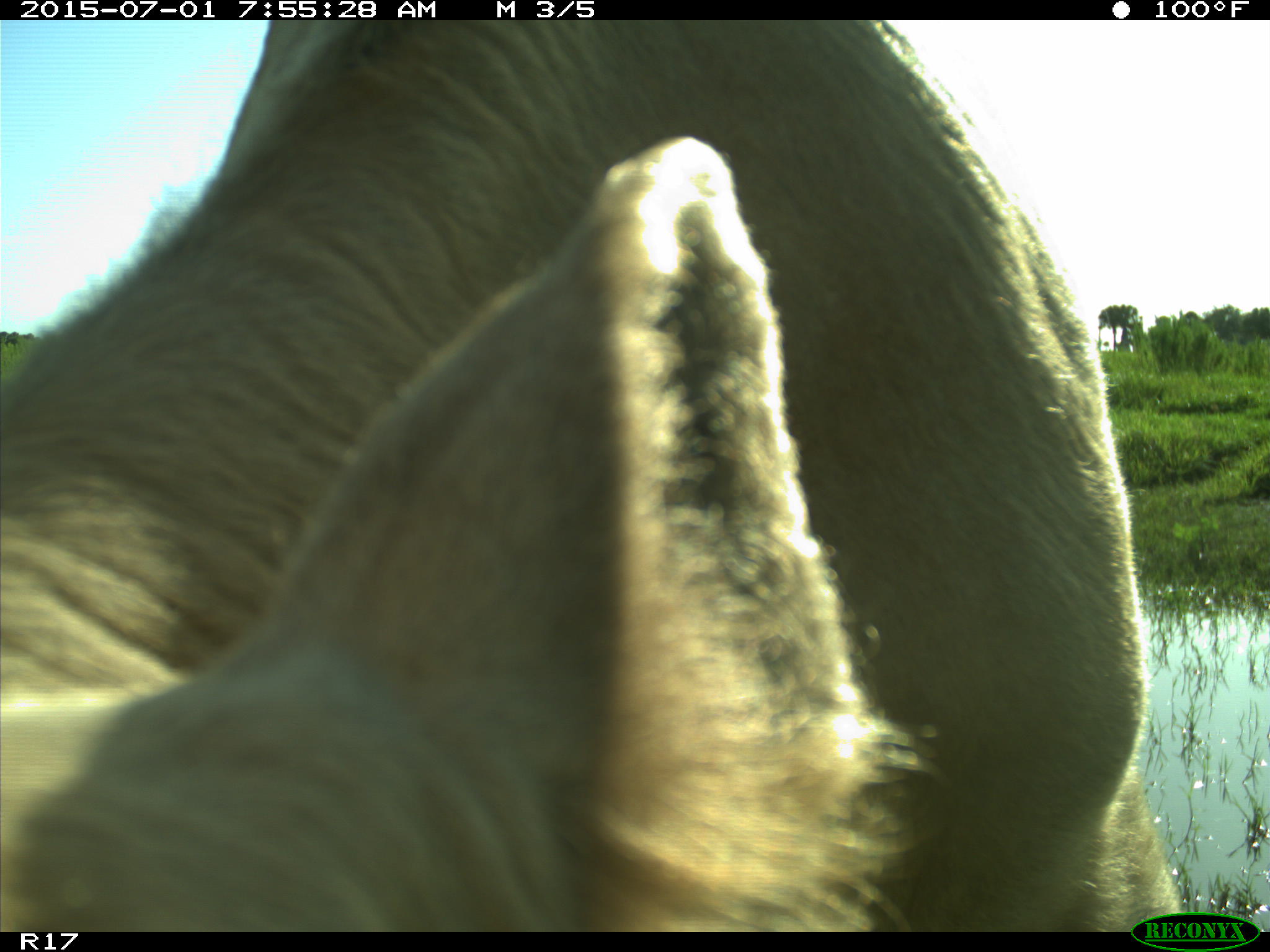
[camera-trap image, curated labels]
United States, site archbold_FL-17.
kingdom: Animalia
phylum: Chordata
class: Mammalia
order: Artiodactyla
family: Bovidae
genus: Bos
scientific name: Bos taurus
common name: domestic cow